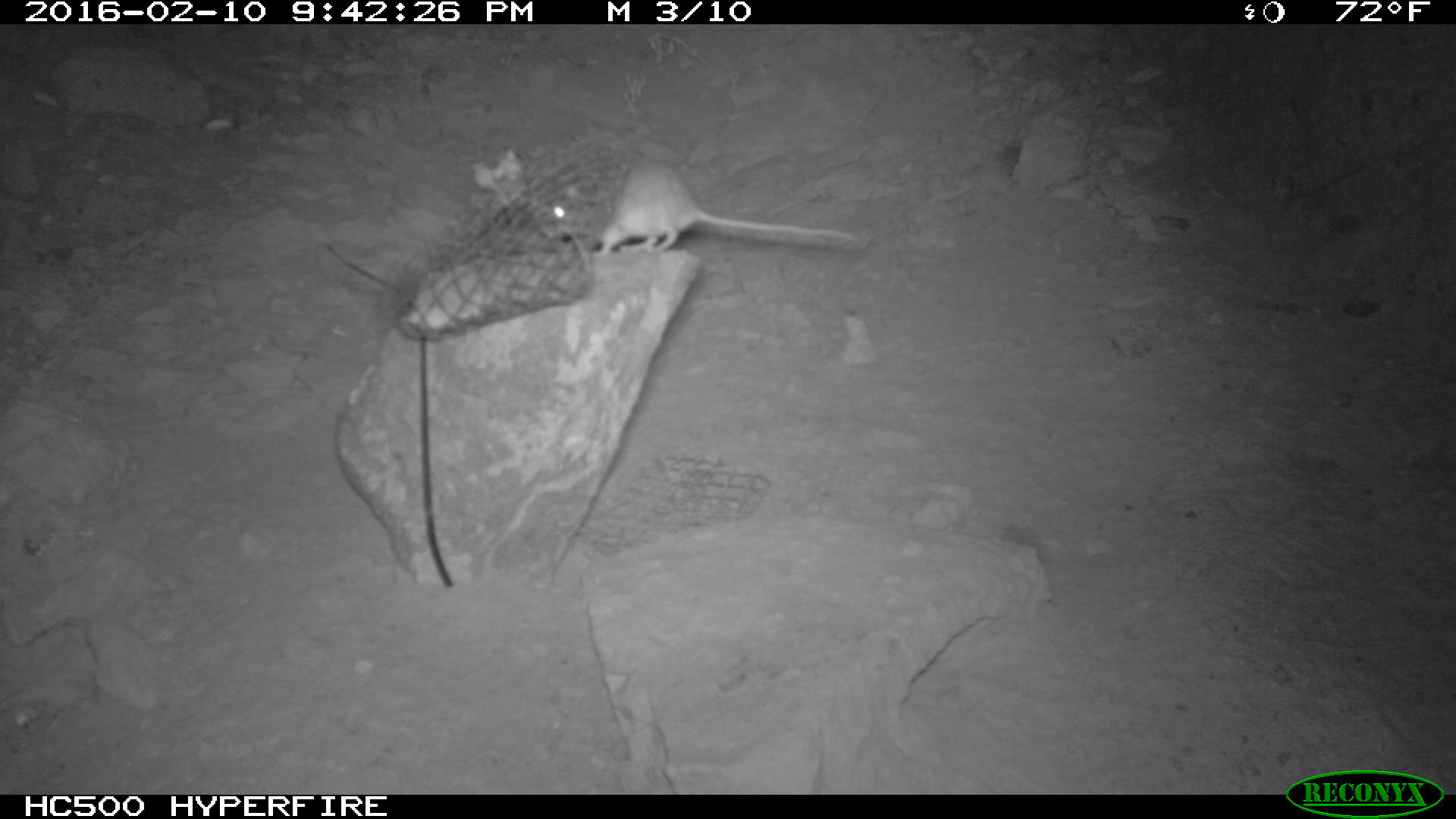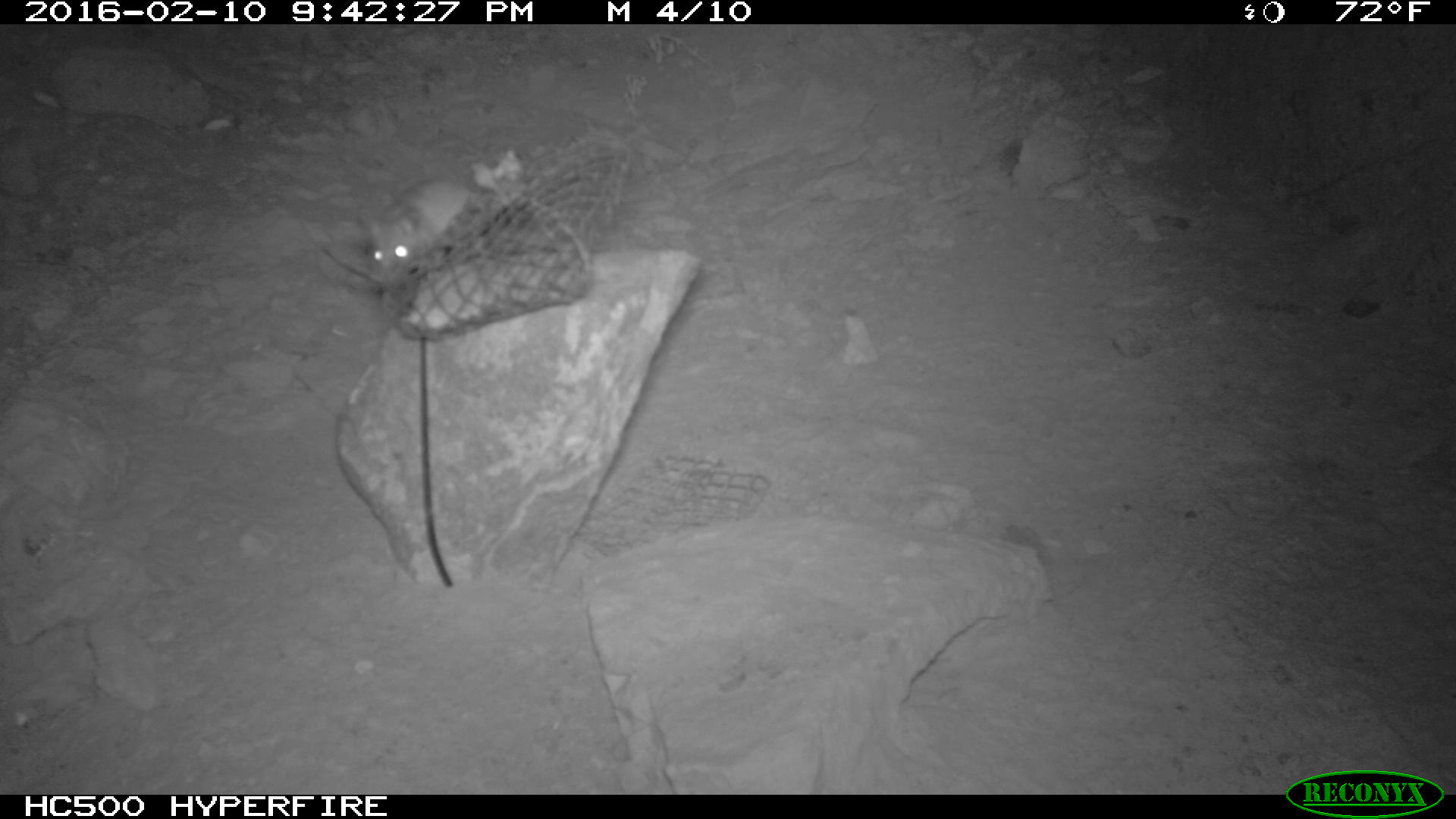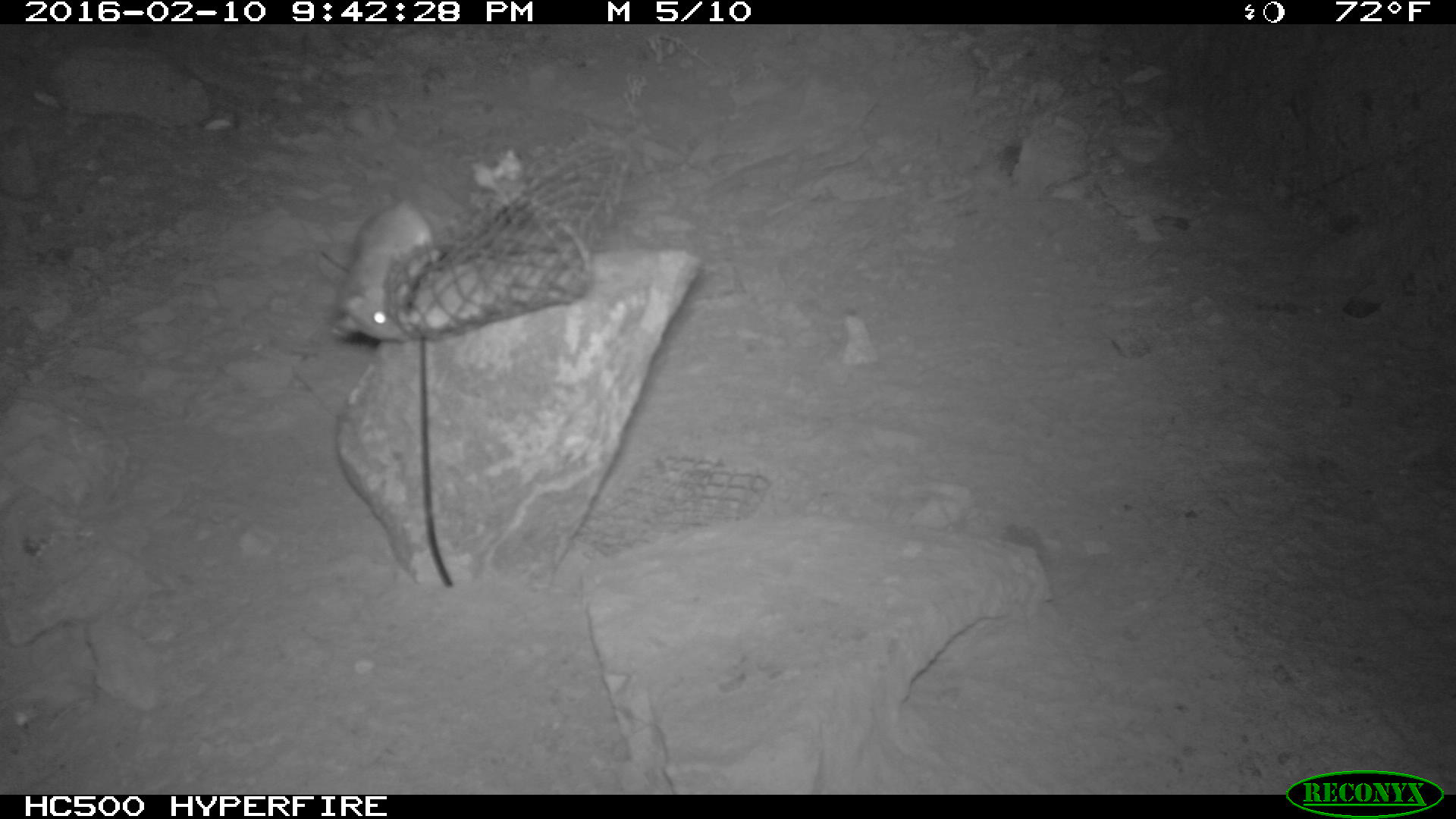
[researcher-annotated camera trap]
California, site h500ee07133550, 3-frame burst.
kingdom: Animalia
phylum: Chordata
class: Mammalia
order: Rodentia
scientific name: Rodentia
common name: rodent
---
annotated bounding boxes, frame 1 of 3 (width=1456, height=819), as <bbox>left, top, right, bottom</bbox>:
rodent: <bbox>537, 152, 861, 251</bbox>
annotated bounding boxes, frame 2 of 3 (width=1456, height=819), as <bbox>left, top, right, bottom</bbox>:
rodent: <bbox>368, 174, 502, 286</bbox>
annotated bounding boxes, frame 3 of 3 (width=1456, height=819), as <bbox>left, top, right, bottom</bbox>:
rodent: <bbox>332, 181, 465, 343</bbox>